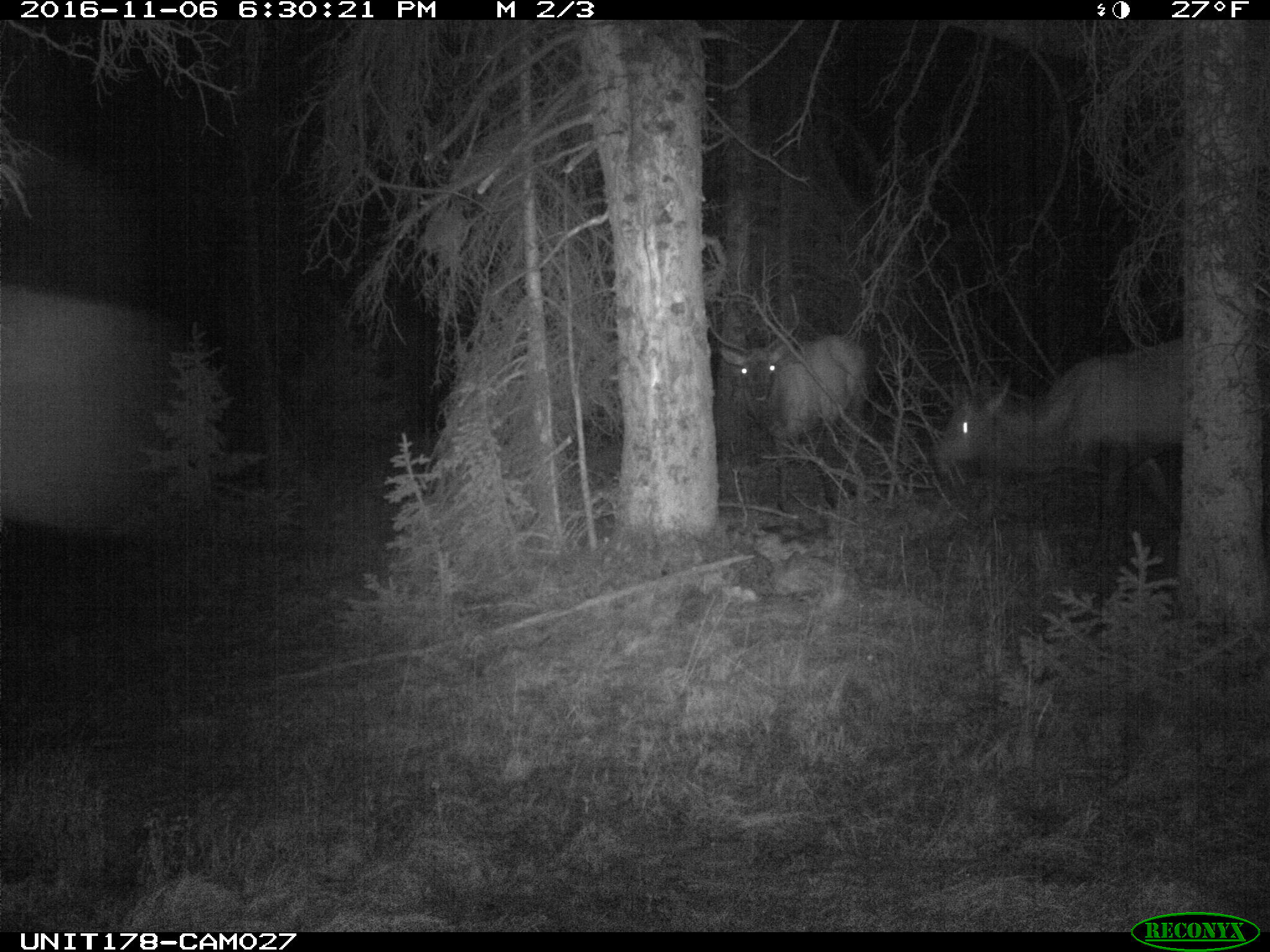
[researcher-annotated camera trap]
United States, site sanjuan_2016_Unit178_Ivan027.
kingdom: Animalia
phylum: Chordata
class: Mammalia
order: Artiodactyla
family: Cervidae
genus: Cervus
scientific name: Cervus elaphus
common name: red deer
Cervus elaphus (red deer).